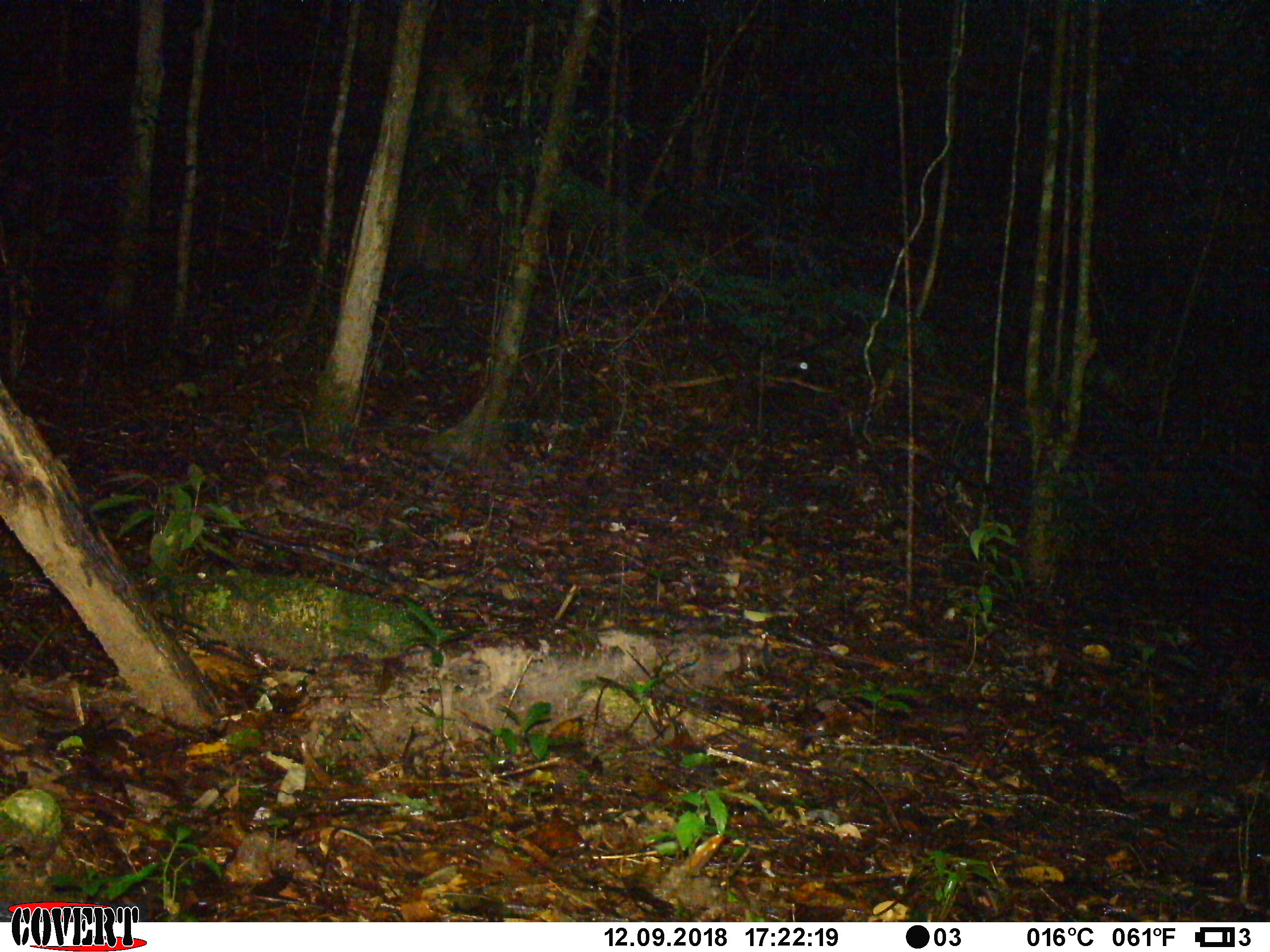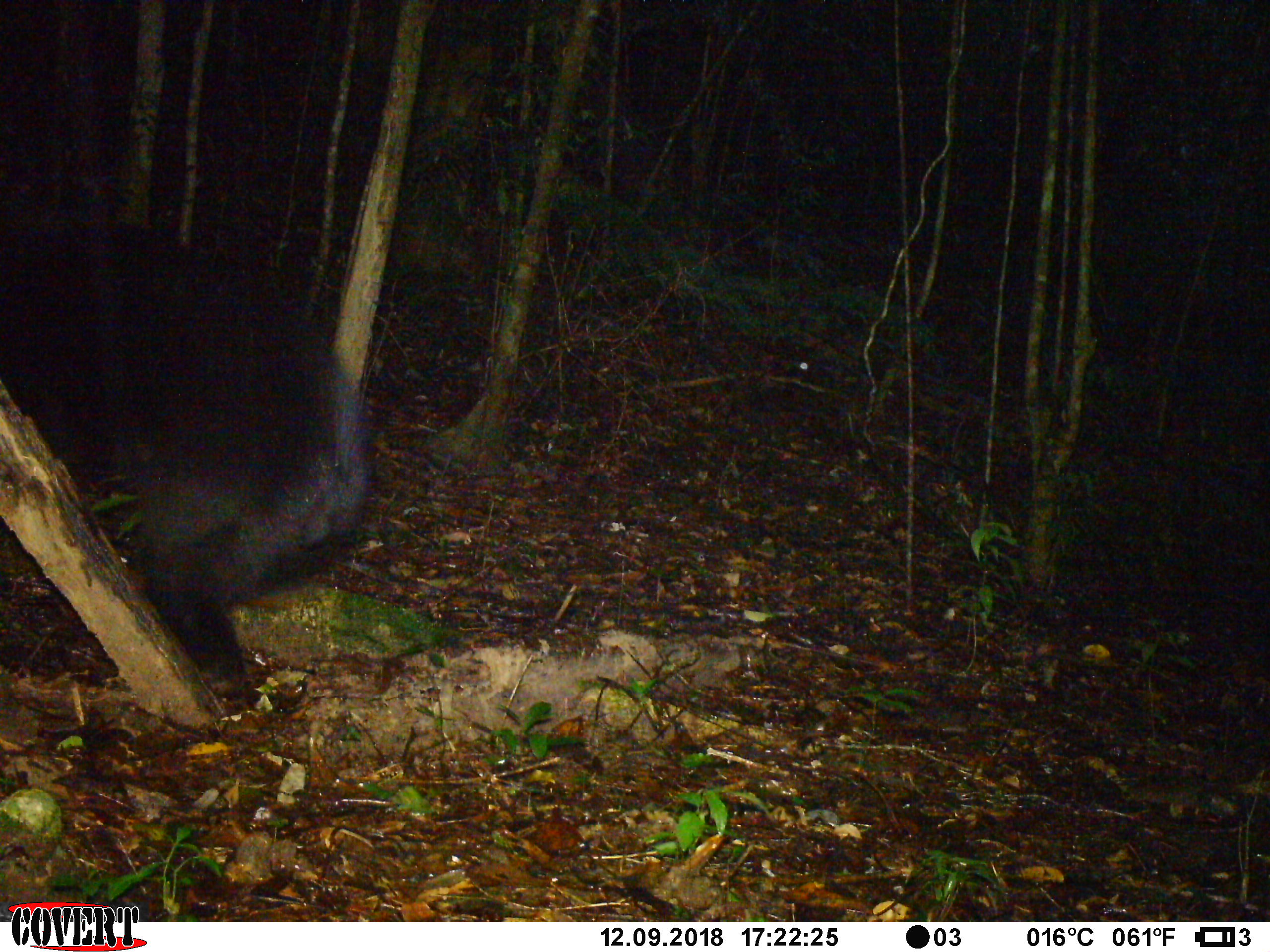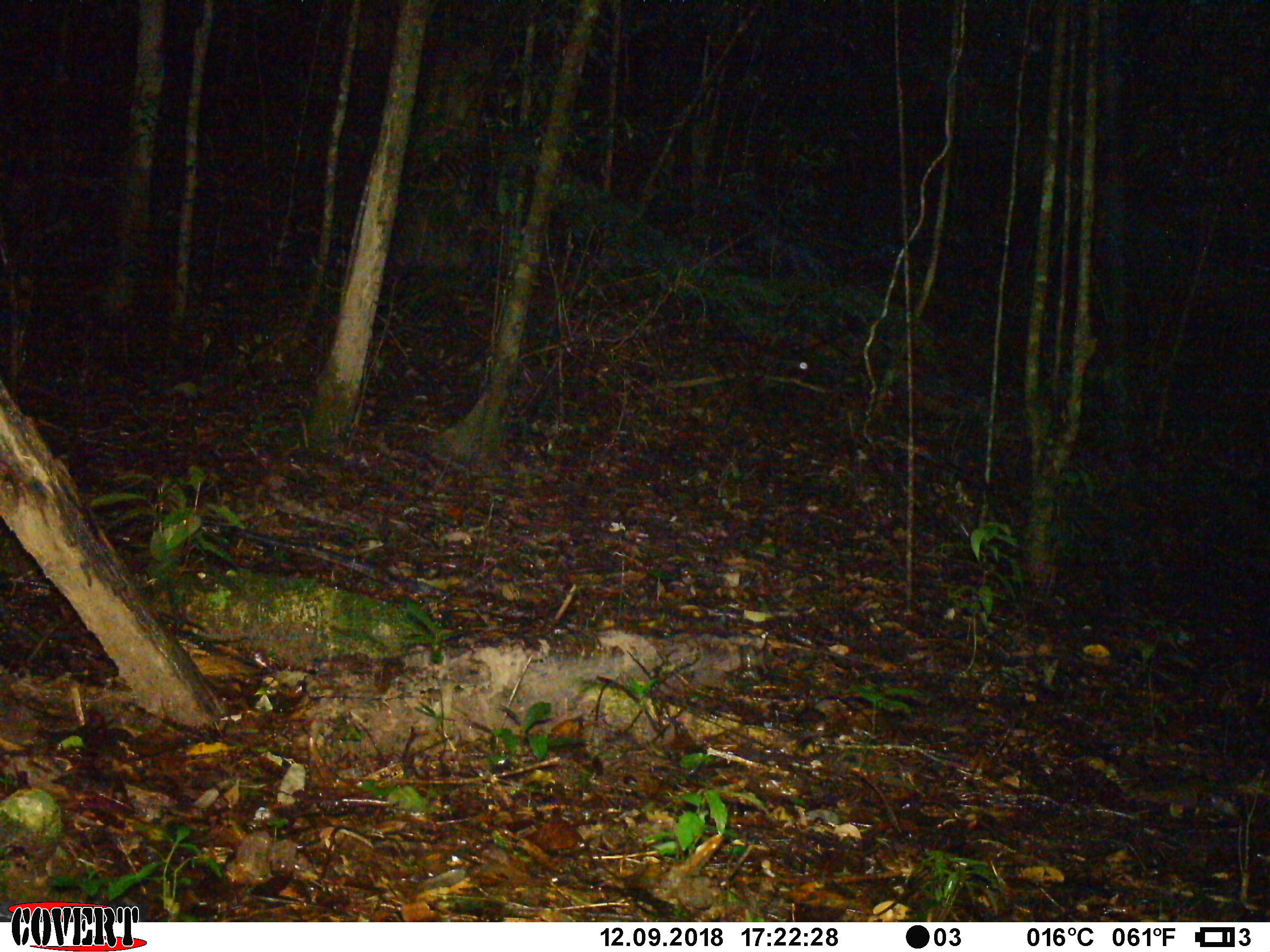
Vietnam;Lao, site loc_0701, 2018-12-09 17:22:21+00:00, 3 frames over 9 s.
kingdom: Animalia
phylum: Chordata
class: Mammalia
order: Carnivora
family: Ursidae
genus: Helarctos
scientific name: Helarctos malayanus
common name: sun bear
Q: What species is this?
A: Sun bear (Helarctos malayanus).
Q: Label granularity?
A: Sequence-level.